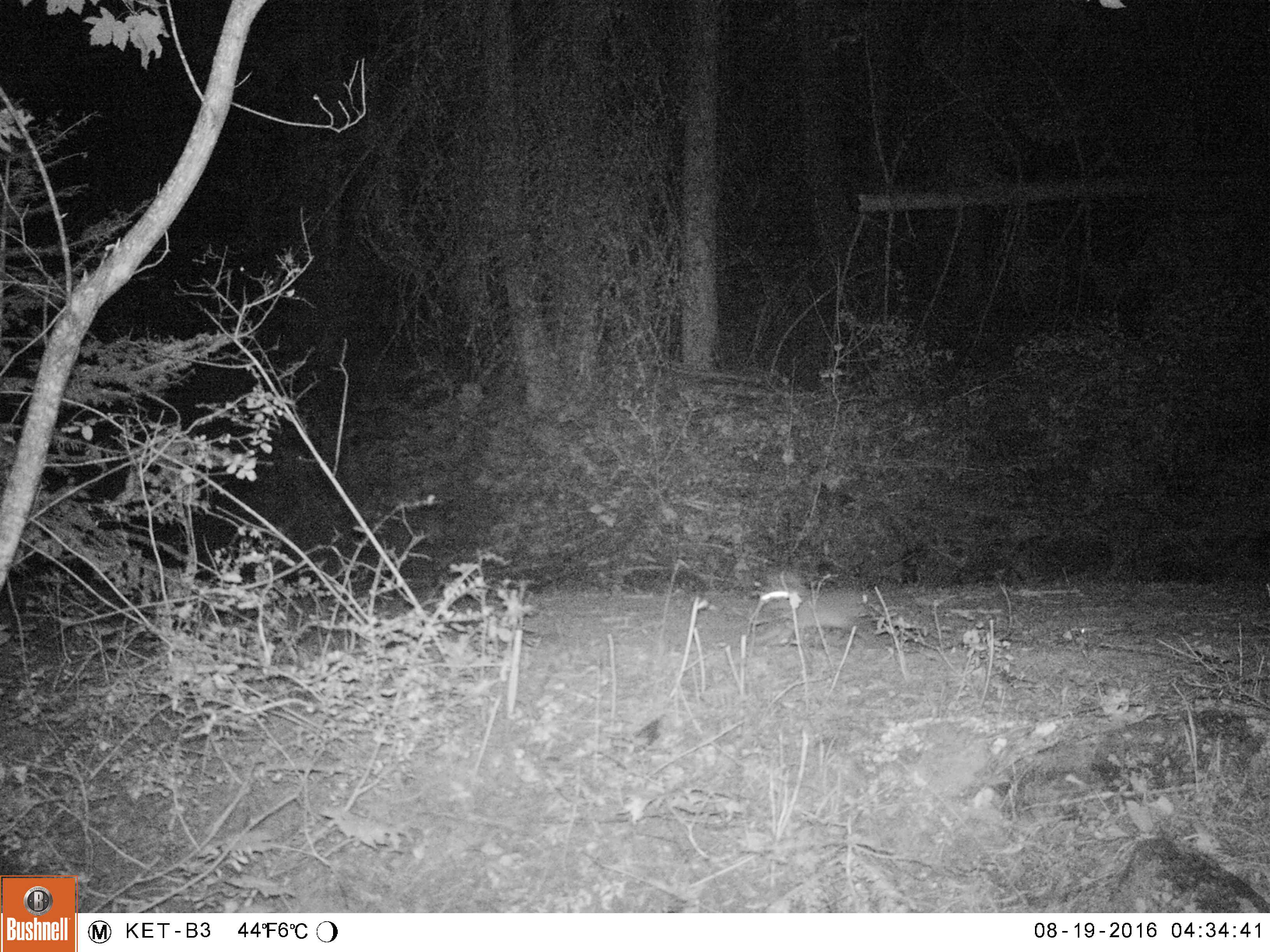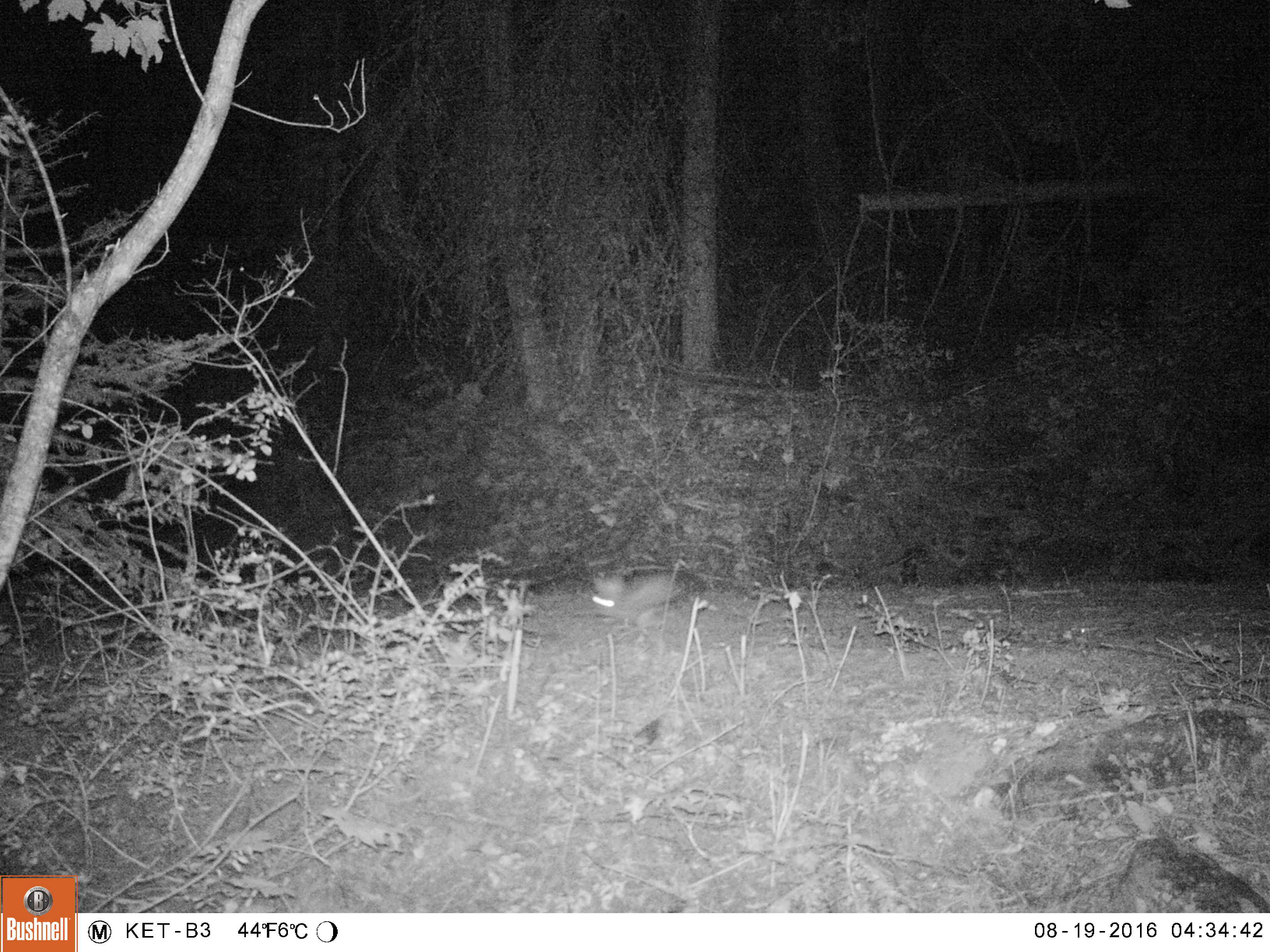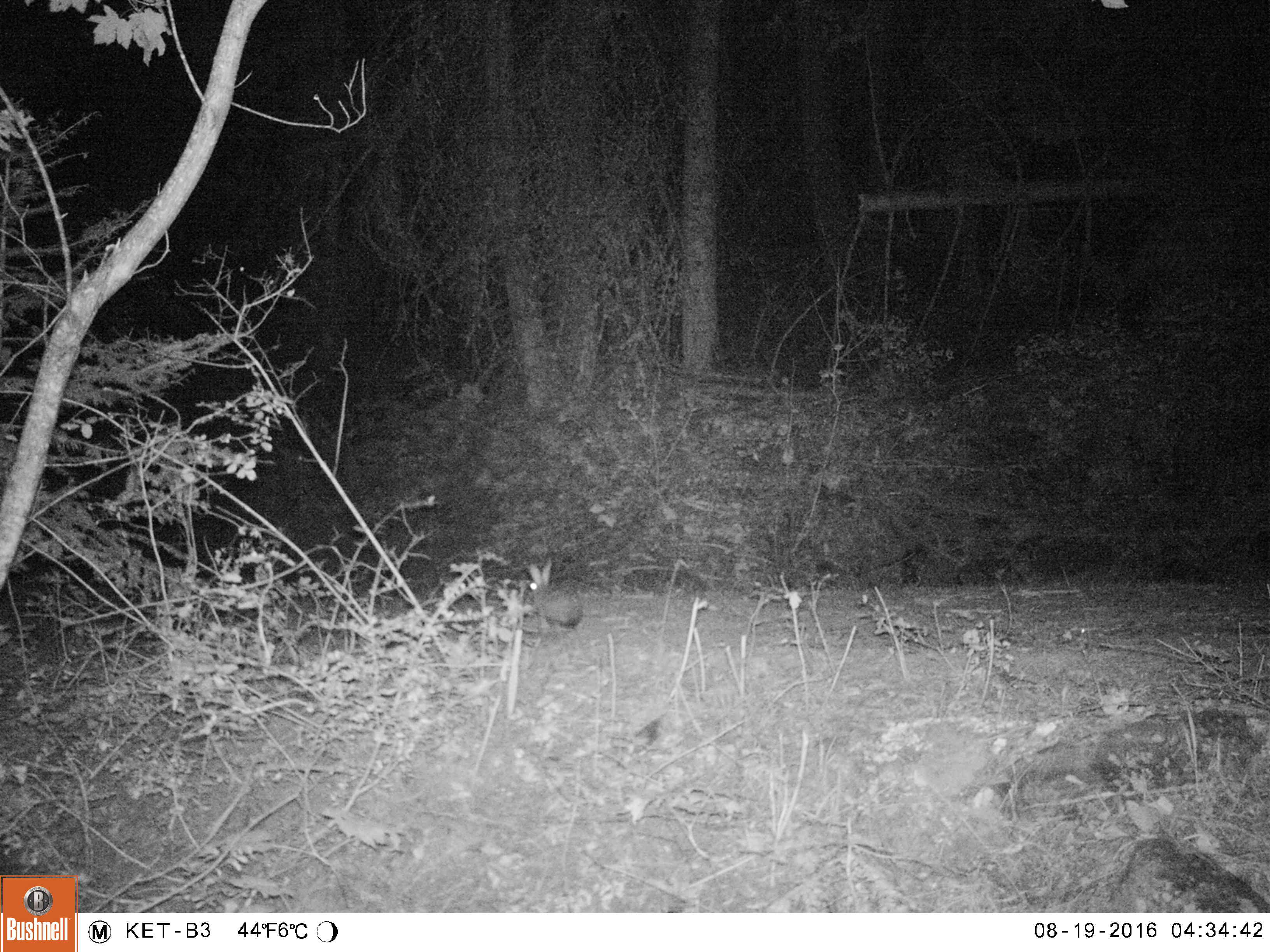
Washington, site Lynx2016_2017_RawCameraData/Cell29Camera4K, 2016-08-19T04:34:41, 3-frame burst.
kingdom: Animalia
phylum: Chordata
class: Mammalia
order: Lagomorpha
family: Leporidae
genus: Lepus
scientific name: Lepus americanus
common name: snowshoe hare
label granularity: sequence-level